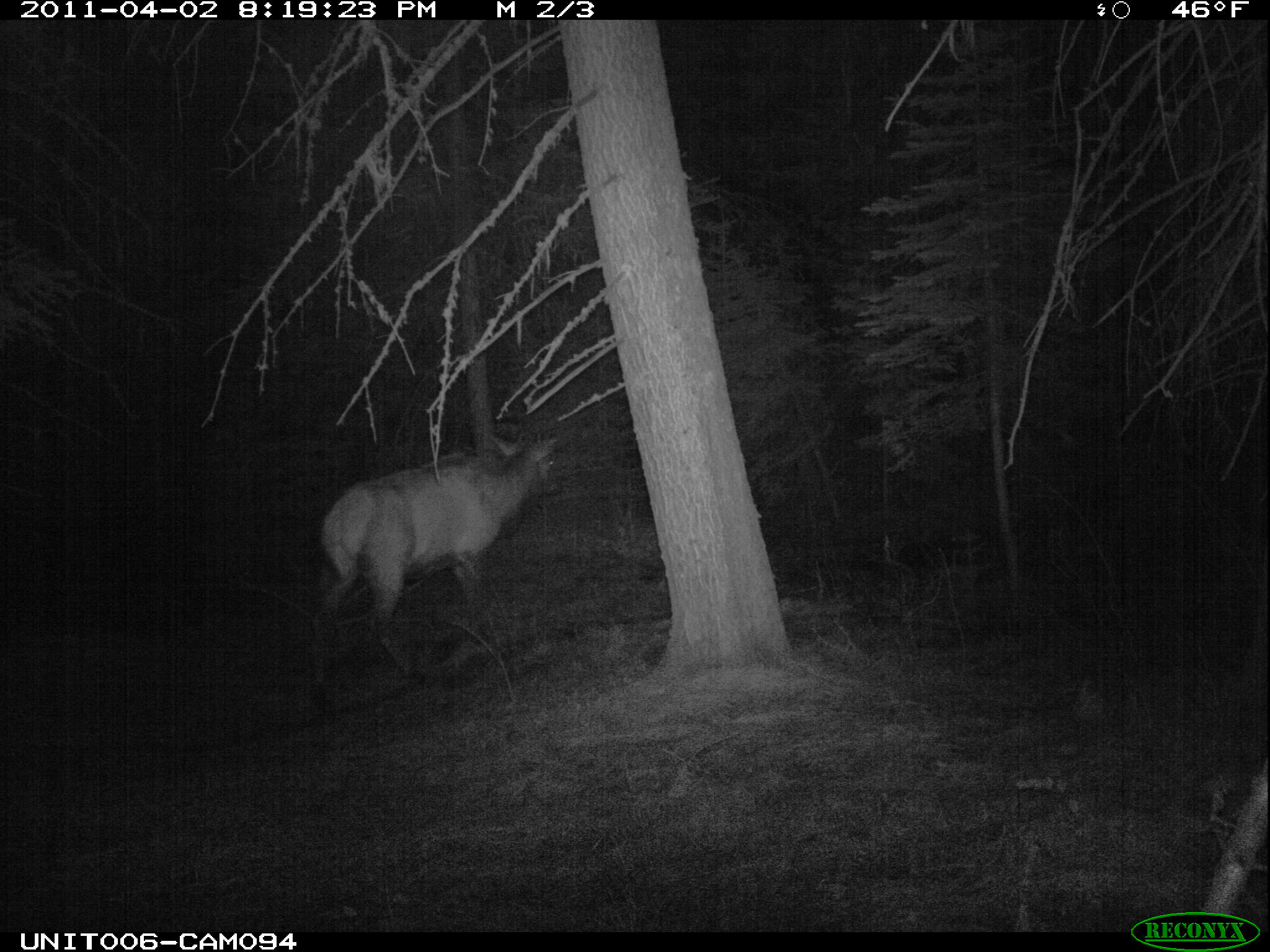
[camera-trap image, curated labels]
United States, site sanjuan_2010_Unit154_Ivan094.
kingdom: Animalia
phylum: Chordata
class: Mammalia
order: Artiodactyla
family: Cervidae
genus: Cervus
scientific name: Cervus elaphus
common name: red deer